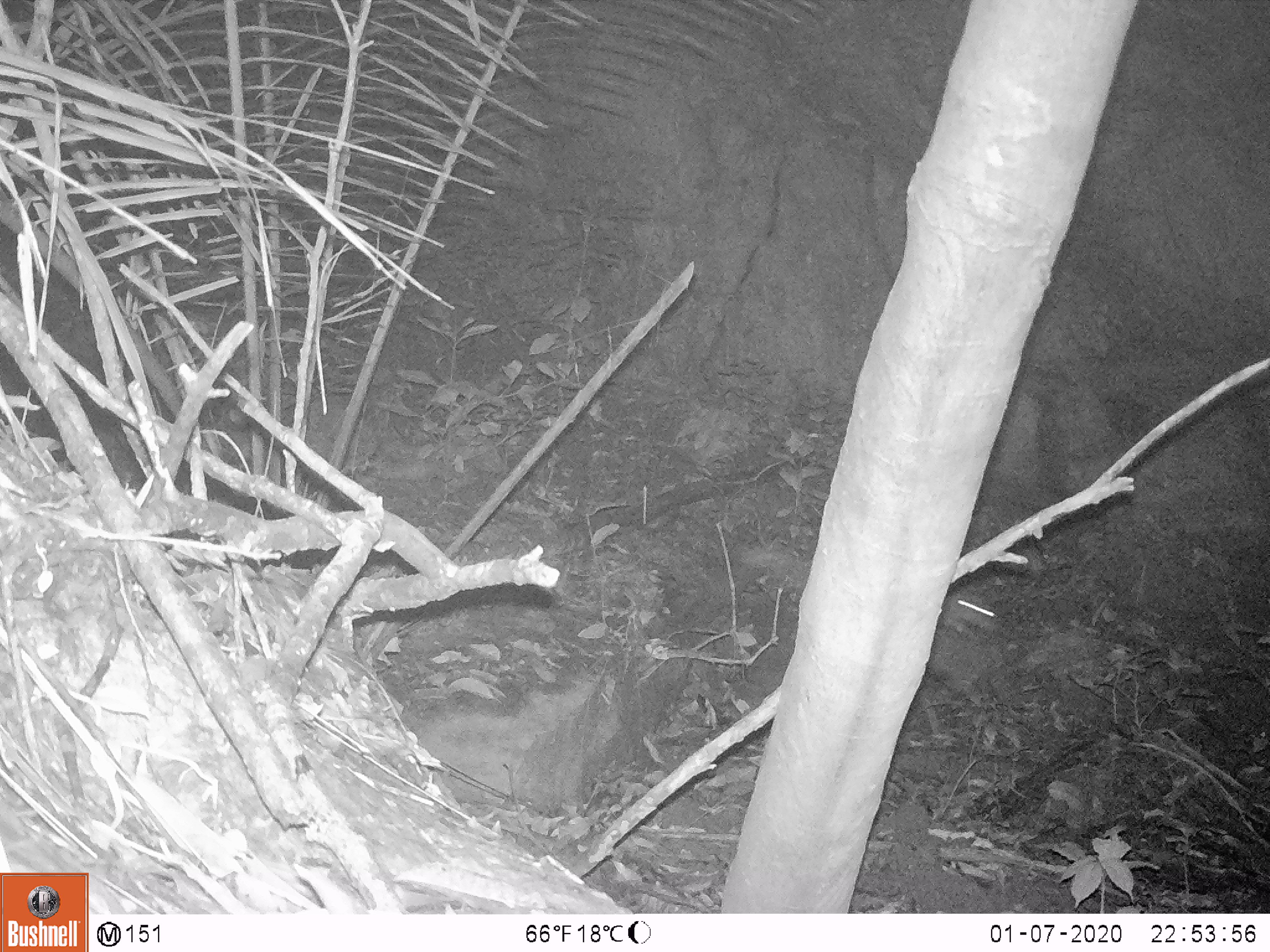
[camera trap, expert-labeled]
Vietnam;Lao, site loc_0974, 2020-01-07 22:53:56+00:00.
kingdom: Animalia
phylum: Chordata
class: Mammalia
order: Rodentia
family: Hystricidae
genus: Atherurus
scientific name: Atherurus macrourus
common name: asiatic brush-tailed porcupine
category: asiatic brush tailed porcupine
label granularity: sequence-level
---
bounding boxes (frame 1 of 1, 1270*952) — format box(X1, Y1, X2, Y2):
asiatic brush tailed porcupine: box(934, 585, 999, 641)